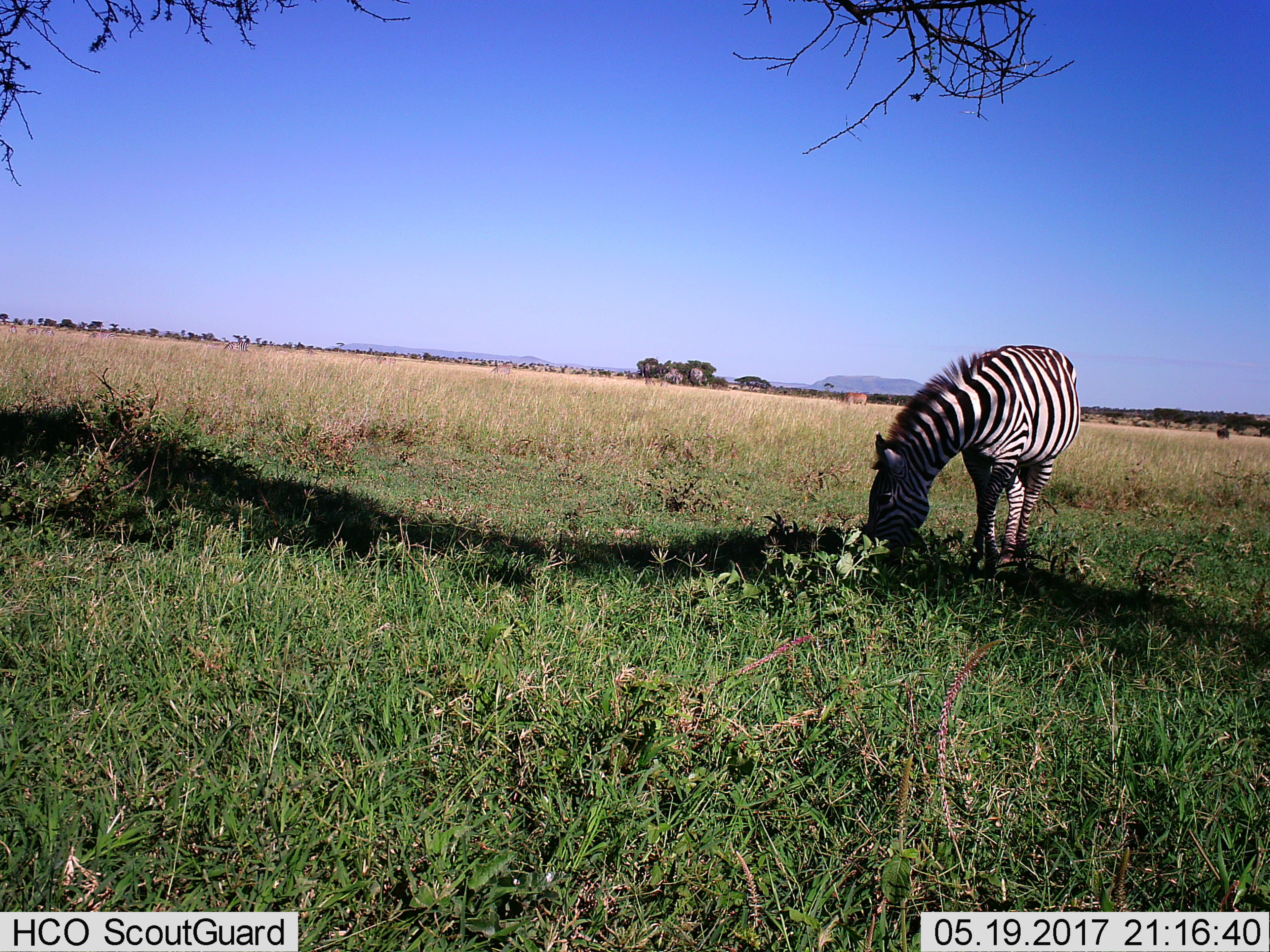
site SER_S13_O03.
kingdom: Animalia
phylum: Chordata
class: Mammalia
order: Perissodactyla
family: Equidae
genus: Equus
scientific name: Equus quagga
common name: plains zebra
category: zebraplains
Zebraplains (plains zebra) (Equus quagga), count 1. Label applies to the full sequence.